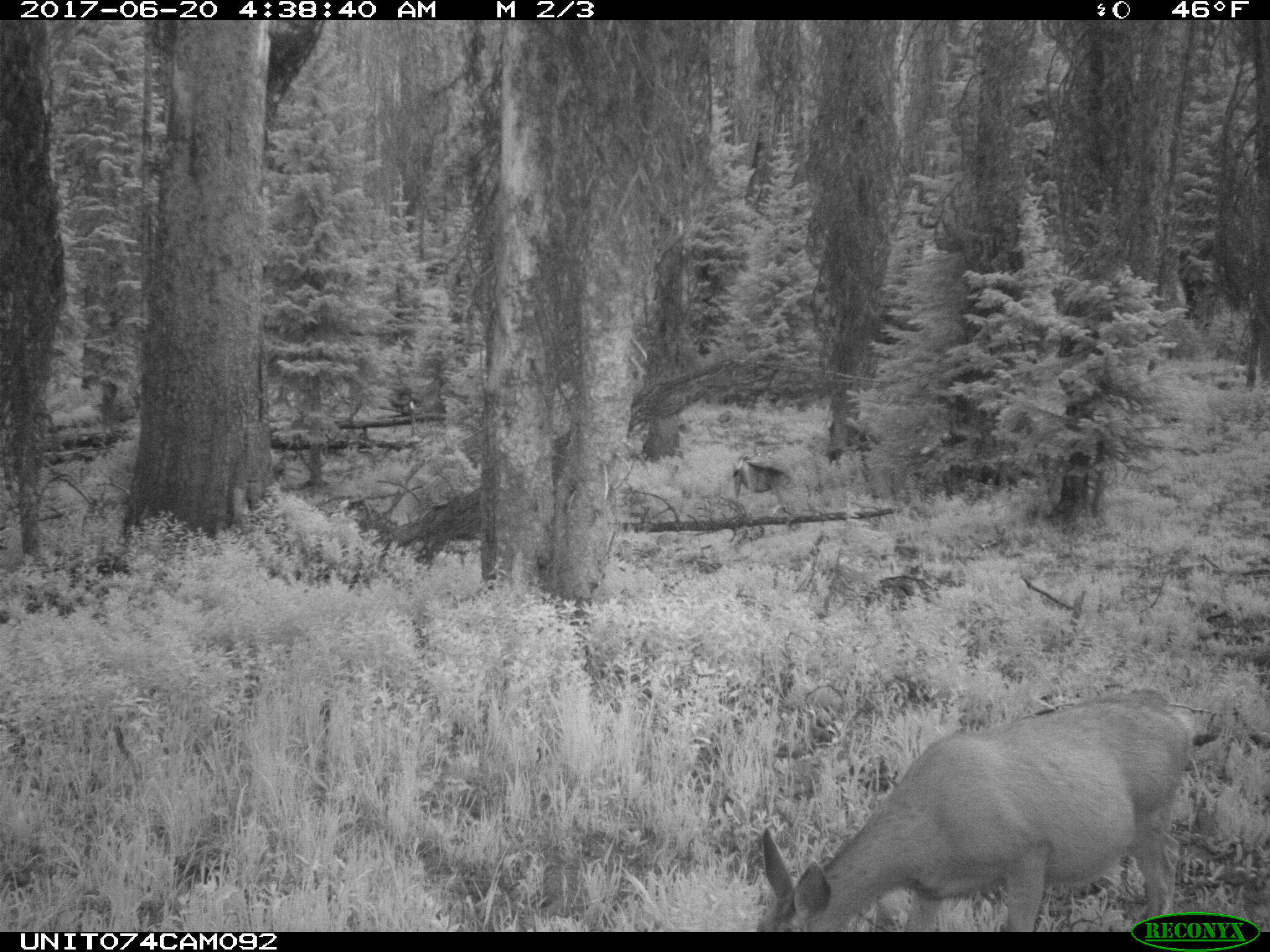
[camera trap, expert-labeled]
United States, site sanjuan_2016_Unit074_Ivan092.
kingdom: Animalia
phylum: Chordata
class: Mammalia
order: Artiodactyla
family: Cervidae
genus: Odocoileus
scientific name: Odocoileus hemionus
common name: mule deer